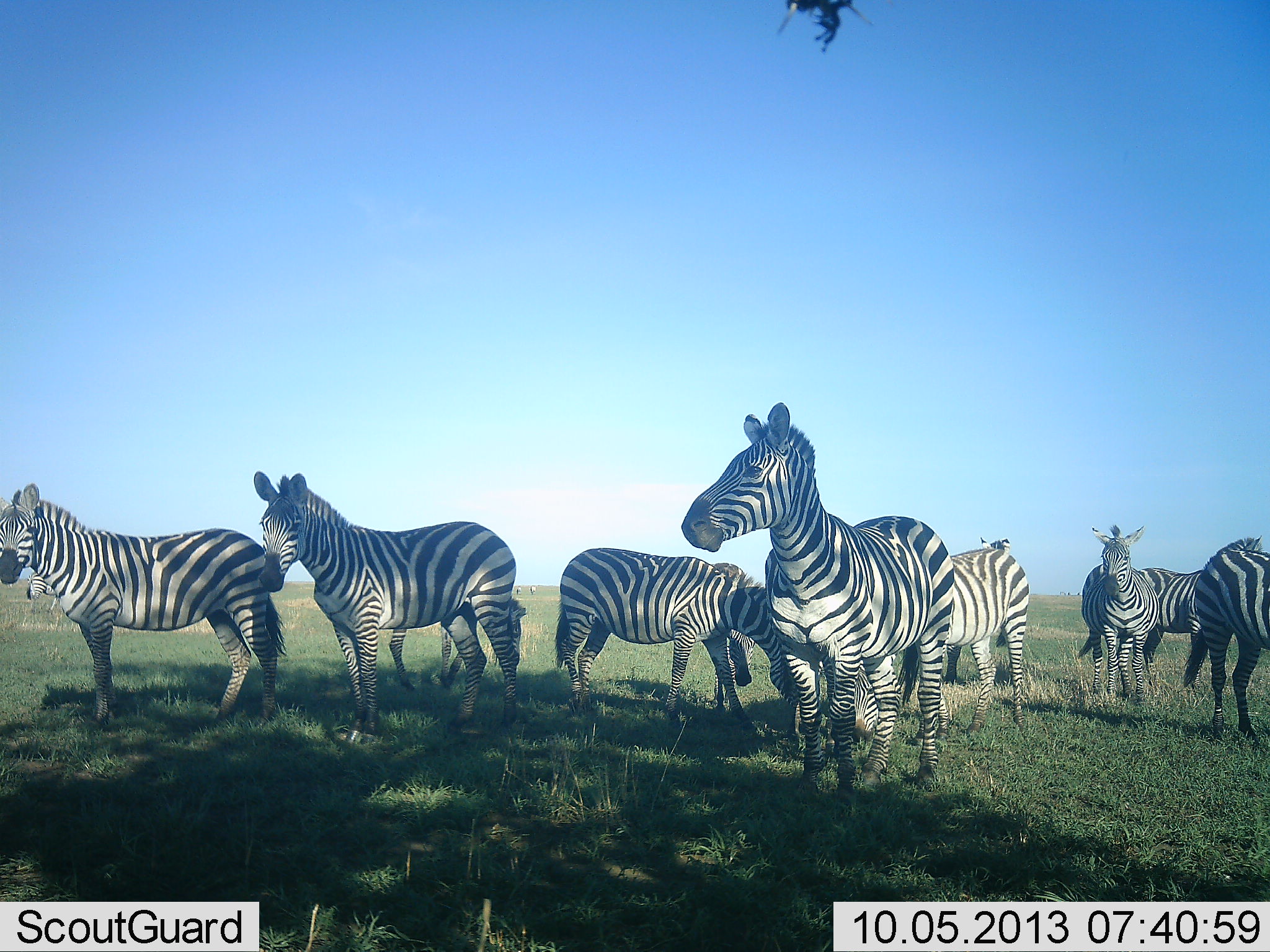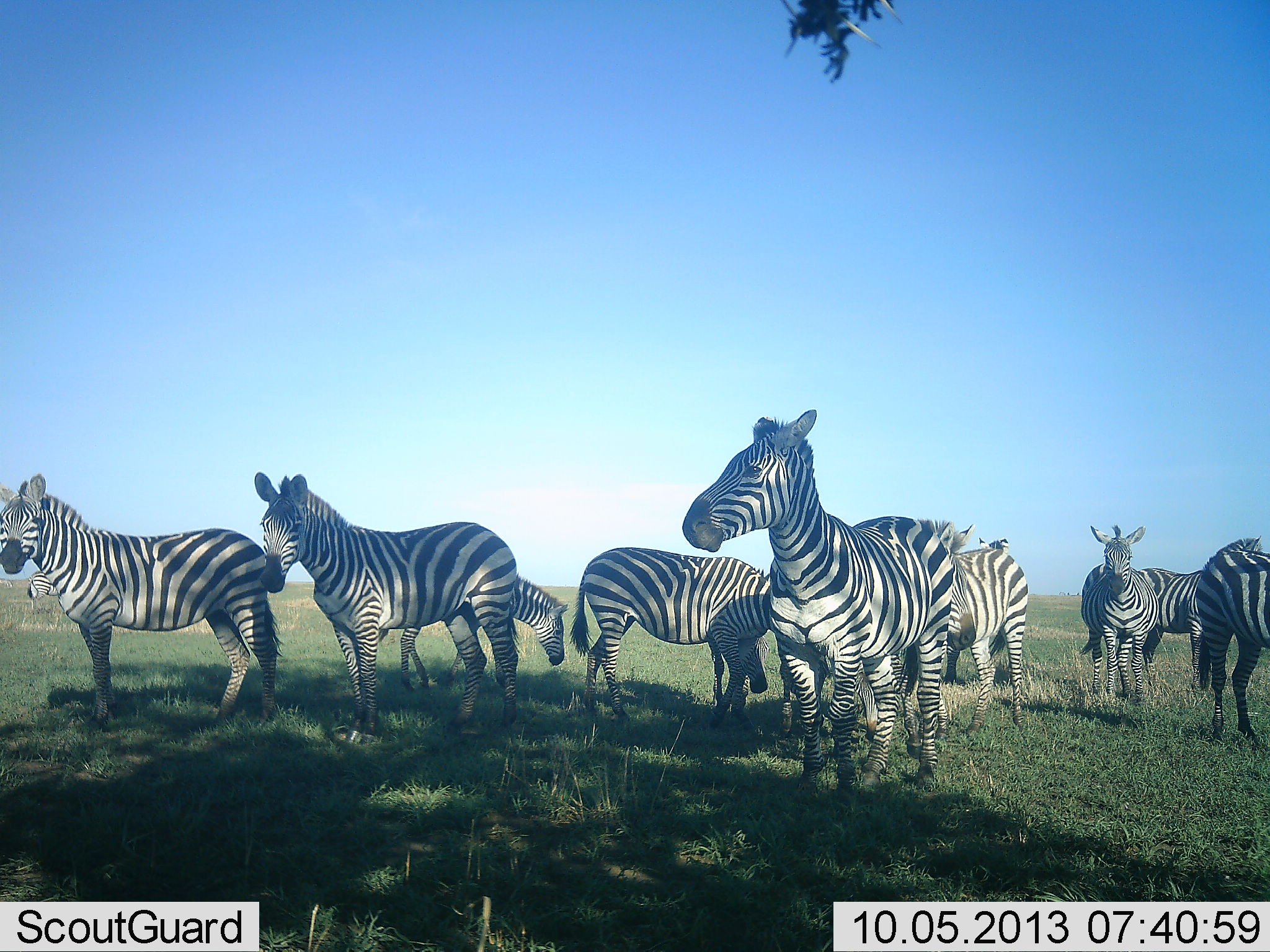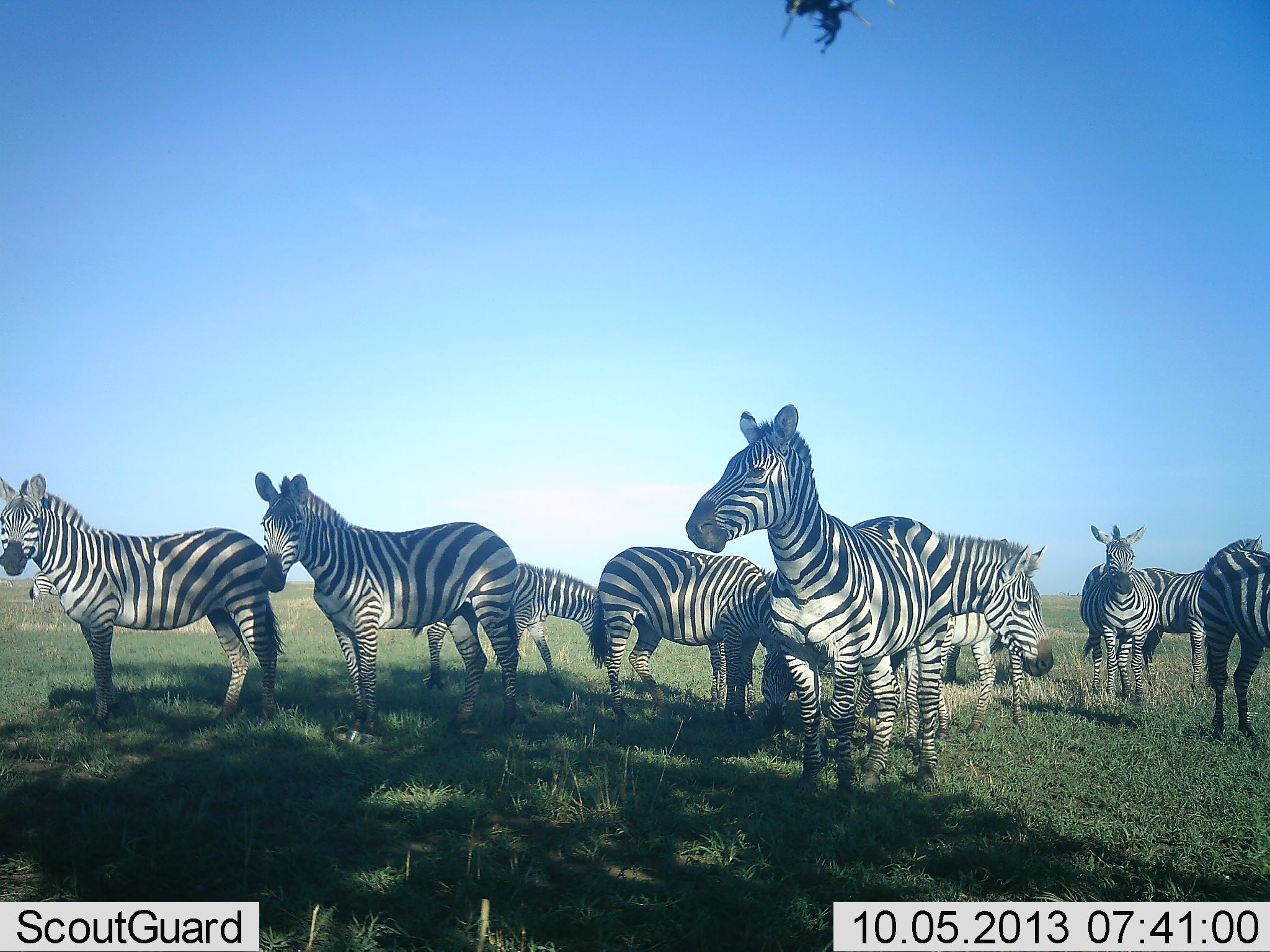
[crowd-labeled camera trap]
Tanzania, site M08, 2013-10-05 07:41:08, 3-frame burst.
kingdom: Animalia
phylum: Chordata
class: Mammalia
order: Perissodactyla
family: Equidae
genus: Equus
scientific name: Equus quagga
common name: plains zebra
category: zebra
Zebra (plains zebra) (Equus quagga), count 11-50. Behavior (volunteer vote fractions): standing 85%, resting 3%, moving 50%, interacting 9%. Young present (vote fraction): 12%. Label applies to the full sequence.